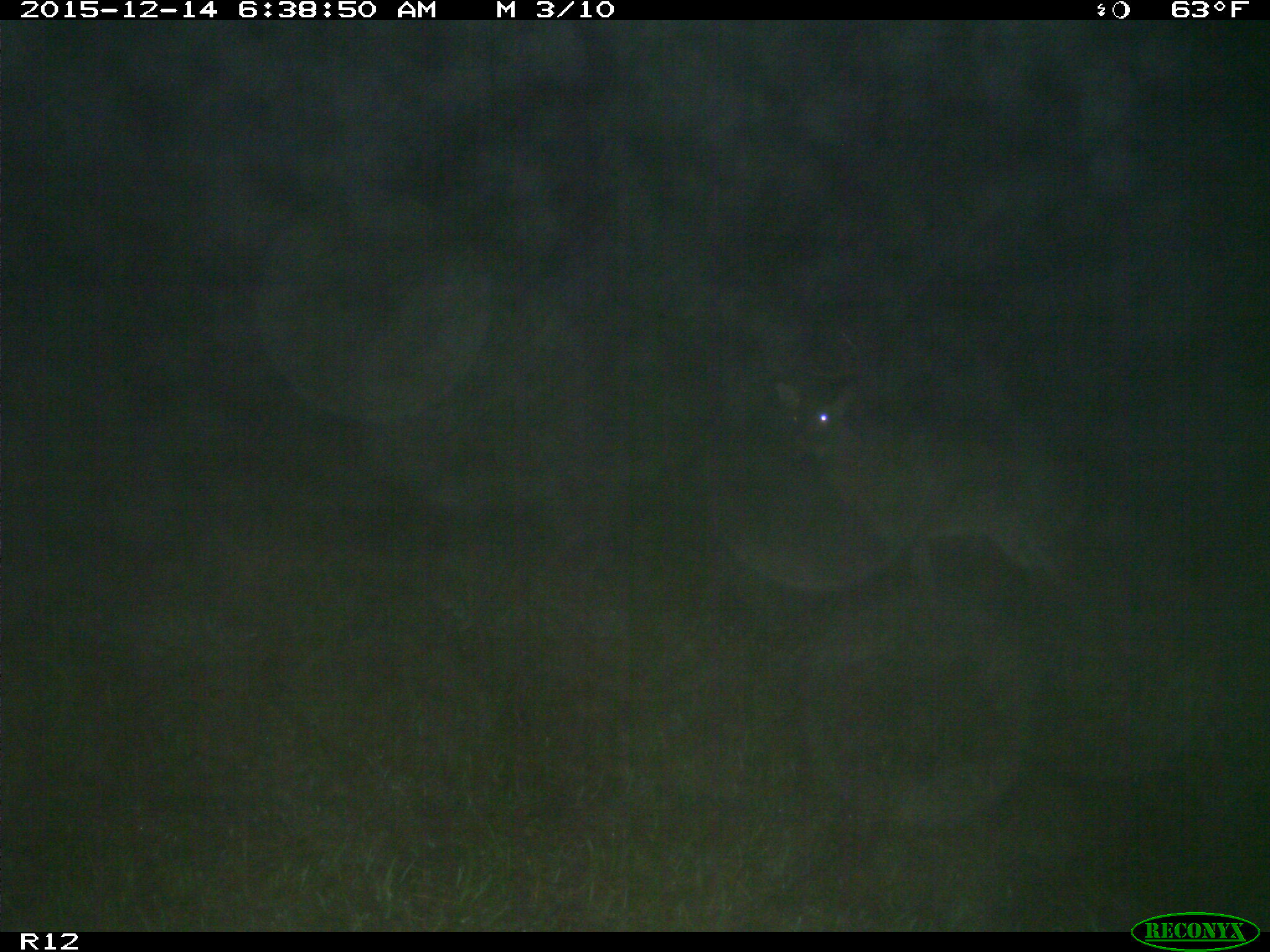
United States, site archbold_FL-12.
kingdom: Animalia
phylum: Chordata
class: Mammalia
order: Artiodactyla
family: Cervidae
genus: Odocoileus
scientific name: Odocoileus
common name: deer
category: unidentified deer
Unidentified deer (deer) (Odocoileus).